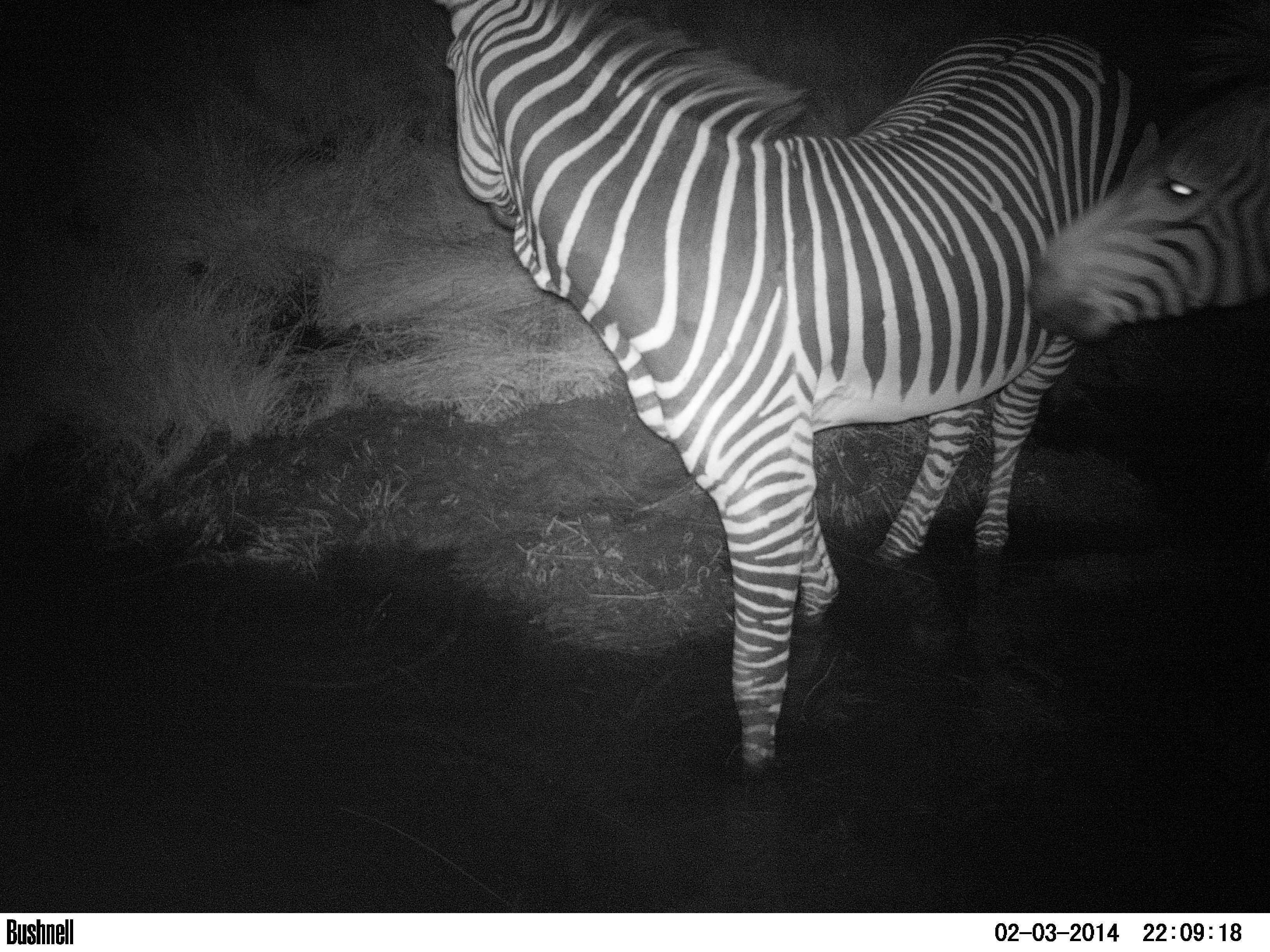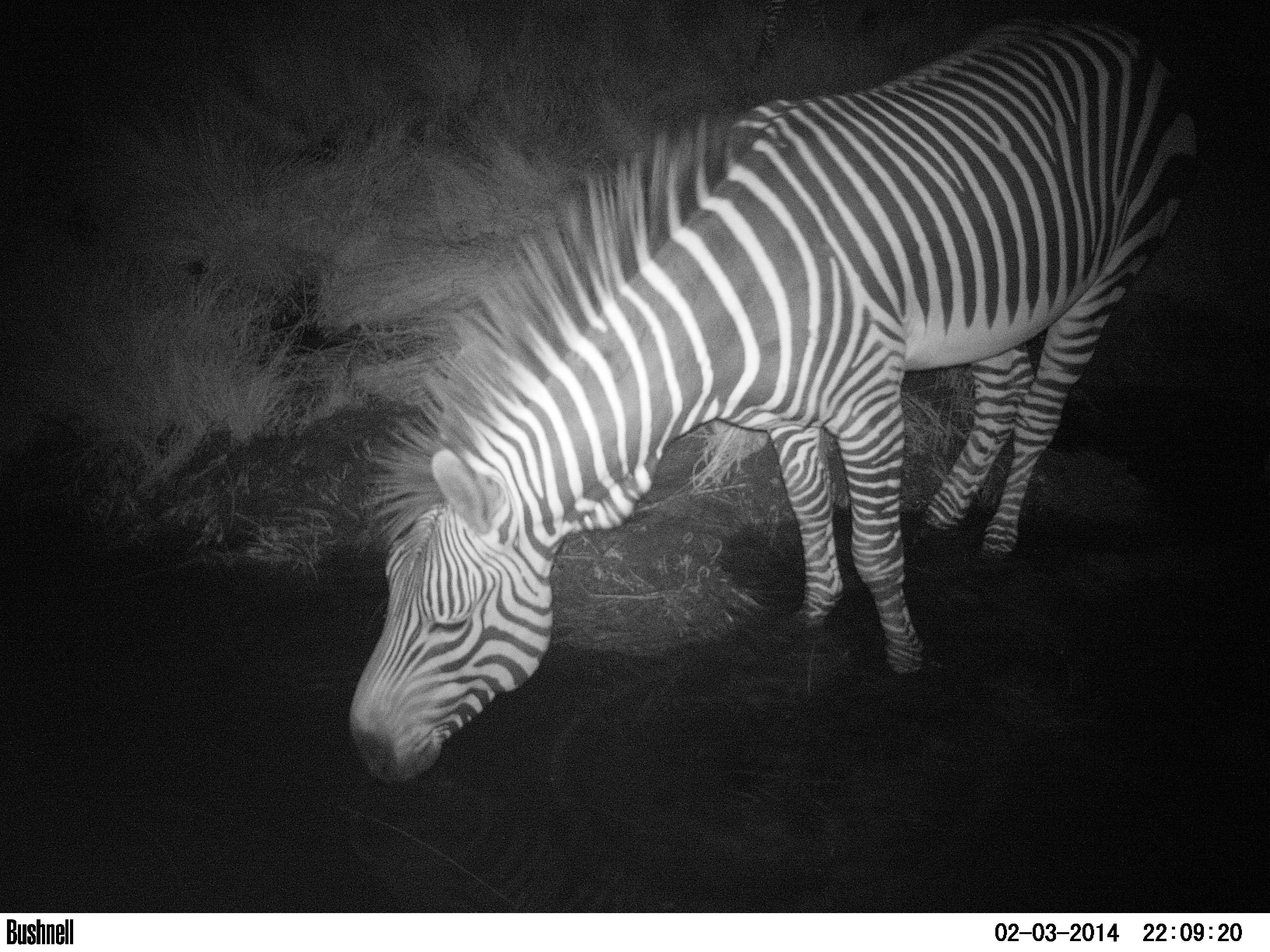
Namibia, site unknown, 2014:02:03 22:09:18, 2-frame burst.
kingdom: Animalia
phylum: Chordata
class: Mammalia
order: Perissodactyla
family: Equidae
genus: Equus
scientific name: Equus zebra hartmannae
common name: hartmann's mountain zebra